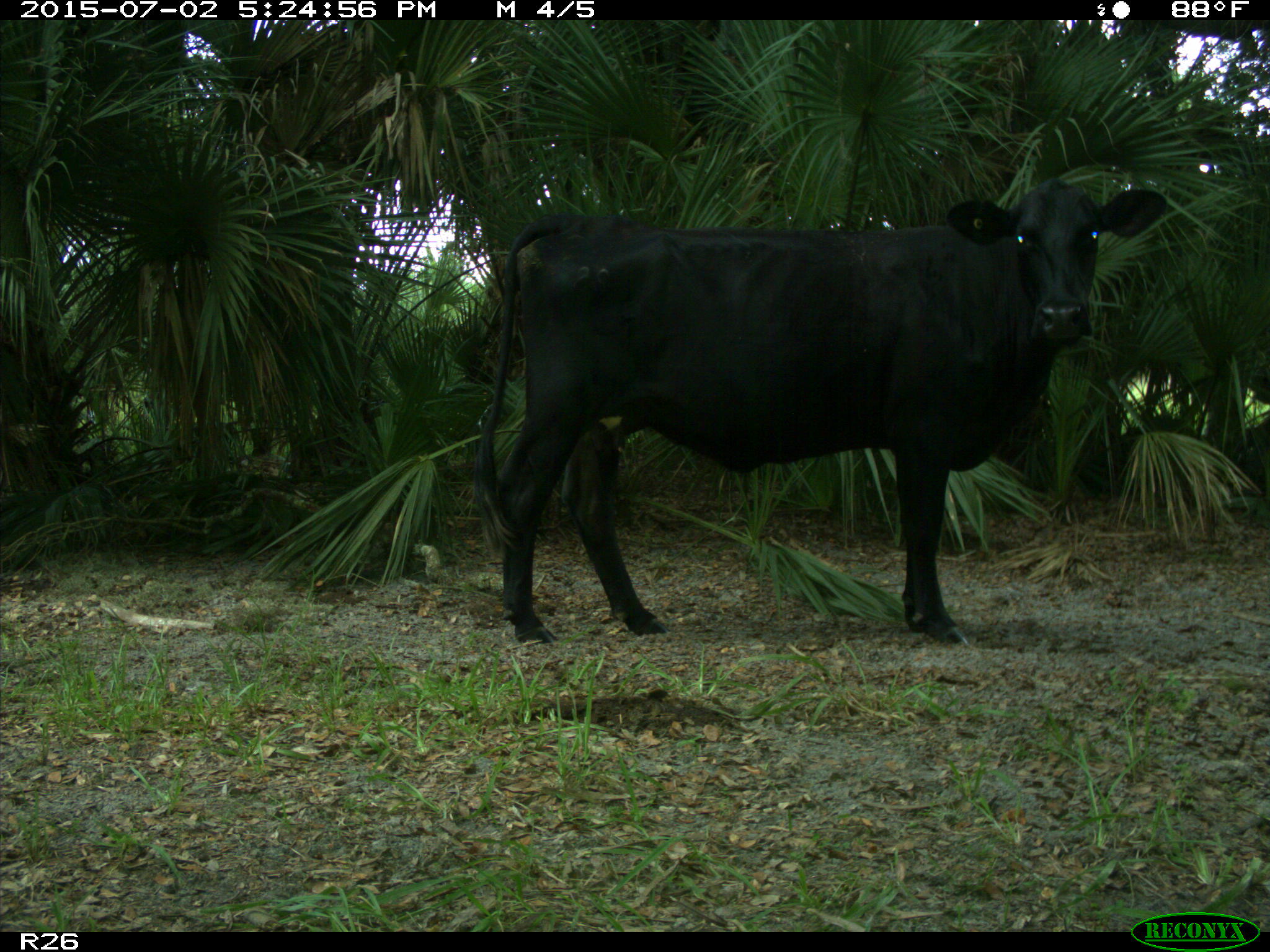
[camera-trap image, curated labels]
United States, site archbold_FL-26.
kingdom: Animalia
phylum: Chordata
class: Mammalia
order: Artiodactyla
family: Bovidae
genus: Bos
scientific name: Bos taurus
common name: domestic cow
Bos taurus (domestic cow).